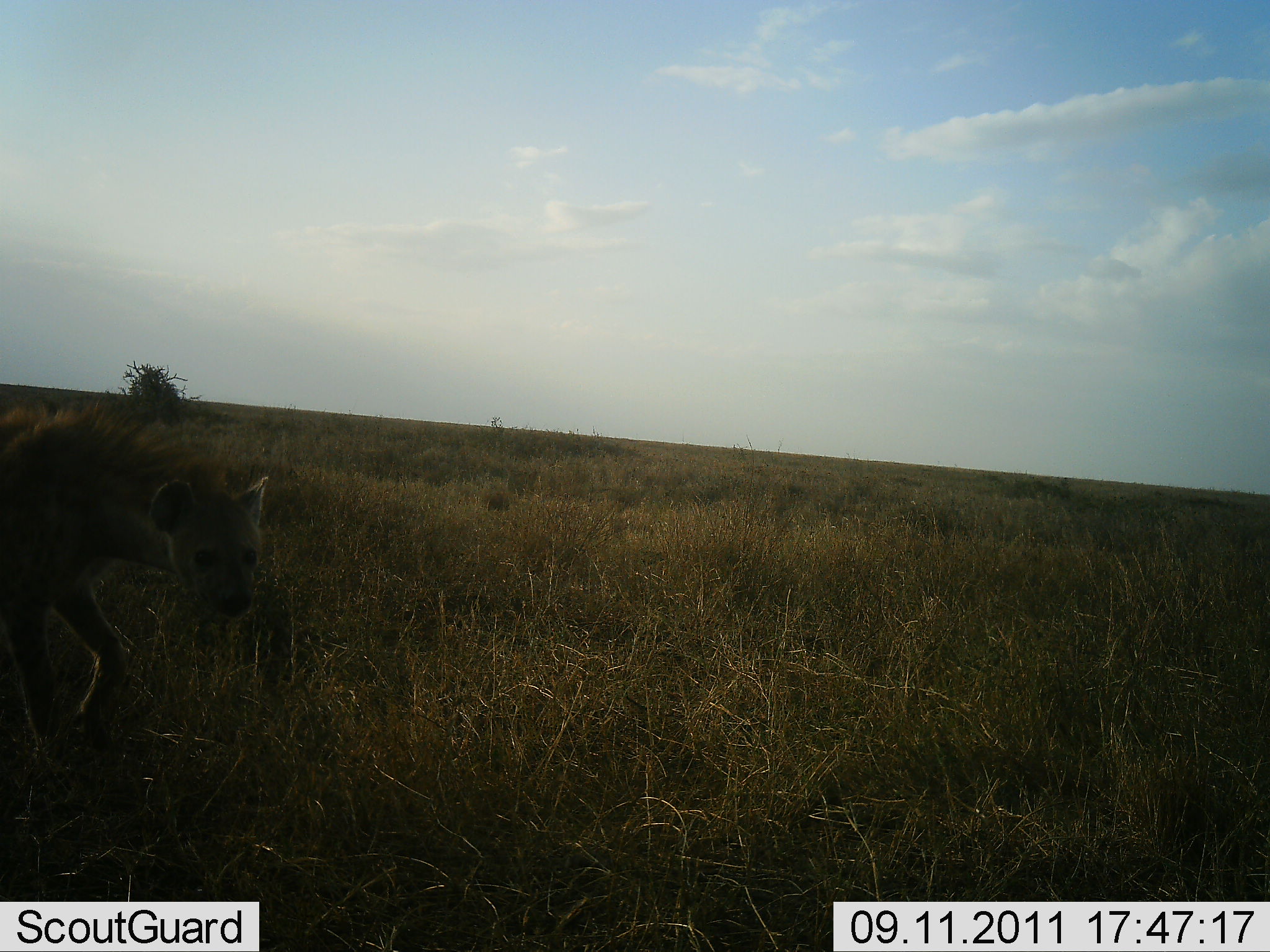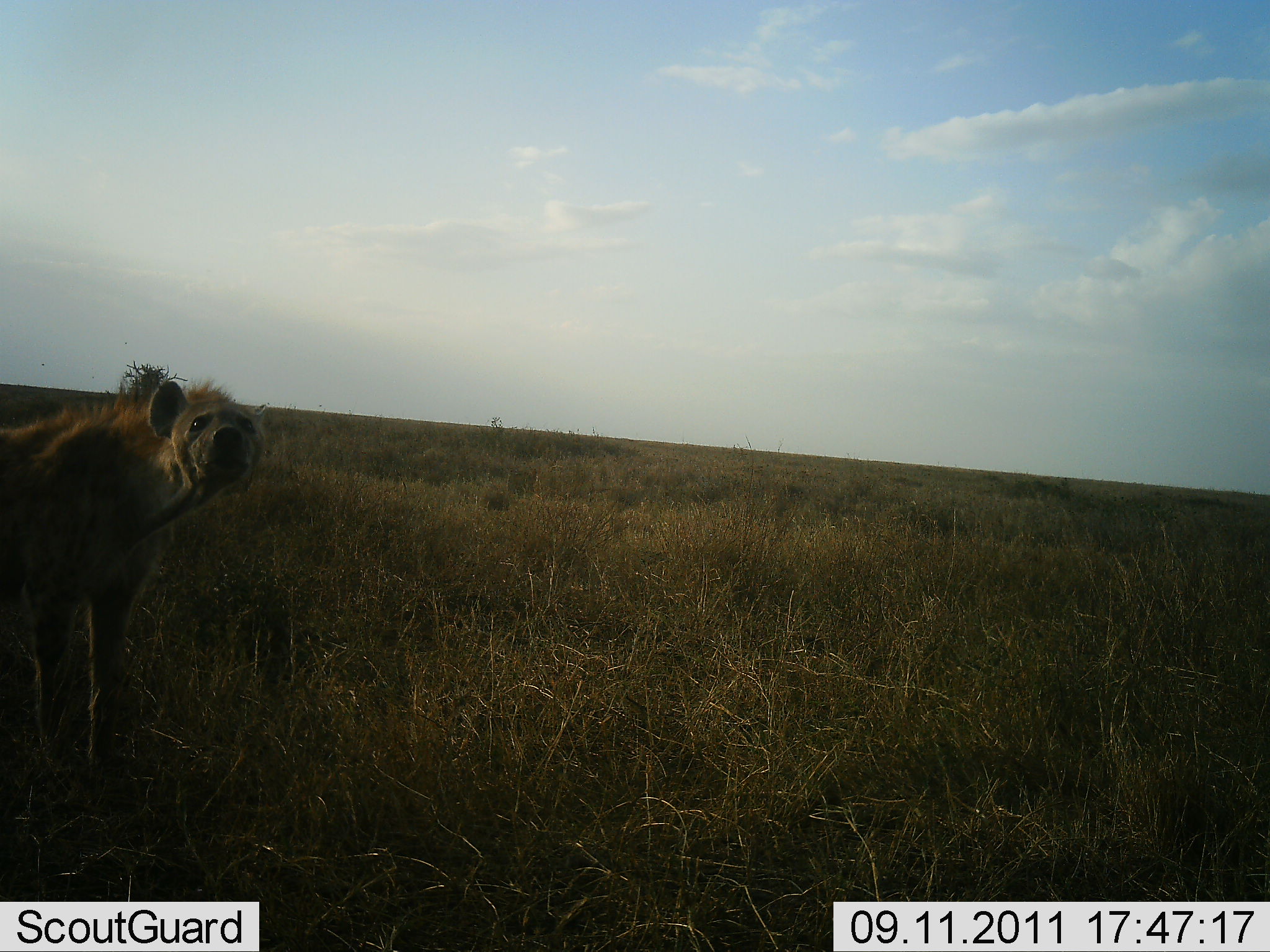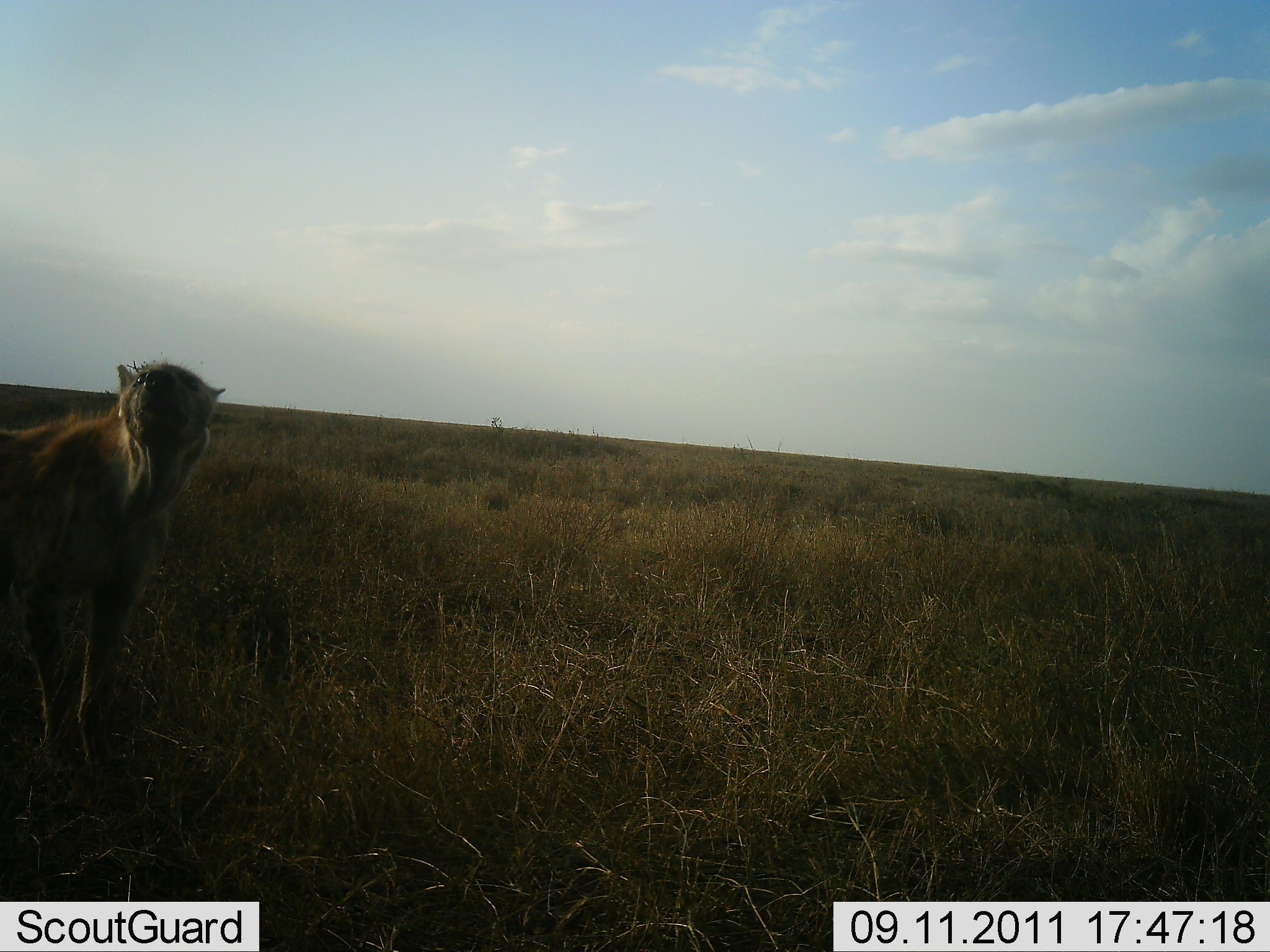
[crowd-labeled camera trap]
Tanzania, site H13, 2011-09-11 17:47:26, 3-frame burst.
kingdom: Animalia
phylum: Chordata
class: Mammalia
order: Carnivora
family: Hyaenidae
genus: Crocuta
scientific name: Crocuta crocuta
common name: spotted hyena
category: hyenaspotted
Hyenaspotted (spotted hyena) (Crocuta crocuta), count 1. Behavior (volunteer vote fractions): standing 55%, resting 0%, moving 45%, interacting 0%. Young present (vote fraction): 0%. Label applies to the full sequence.